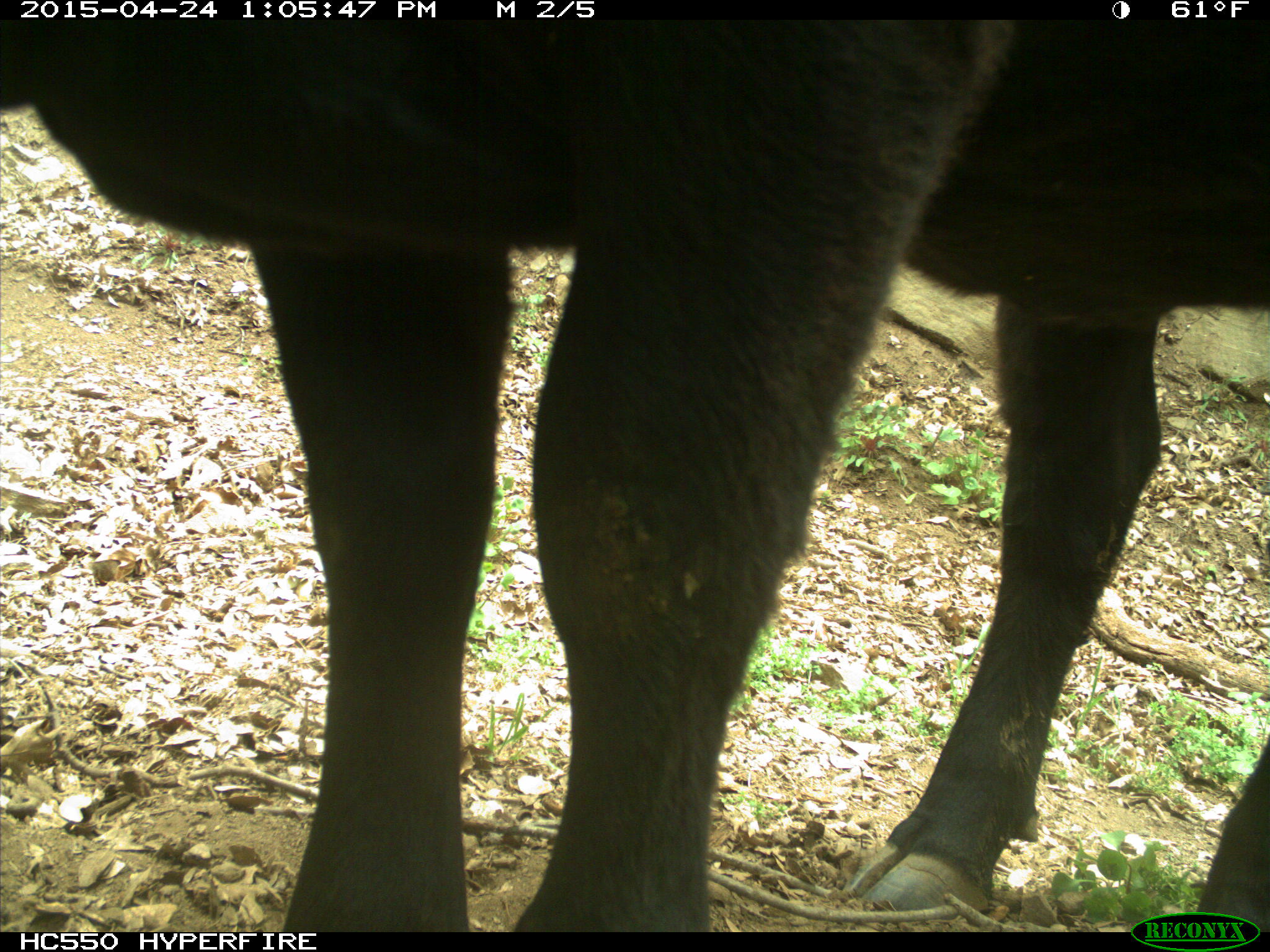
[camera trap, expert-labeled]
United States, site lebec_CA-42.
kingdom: Animalia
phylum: Chordata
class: Mammalia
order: Artiodactyla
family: Bovidae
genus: Bos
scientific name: Bos taurus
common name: domestic cow